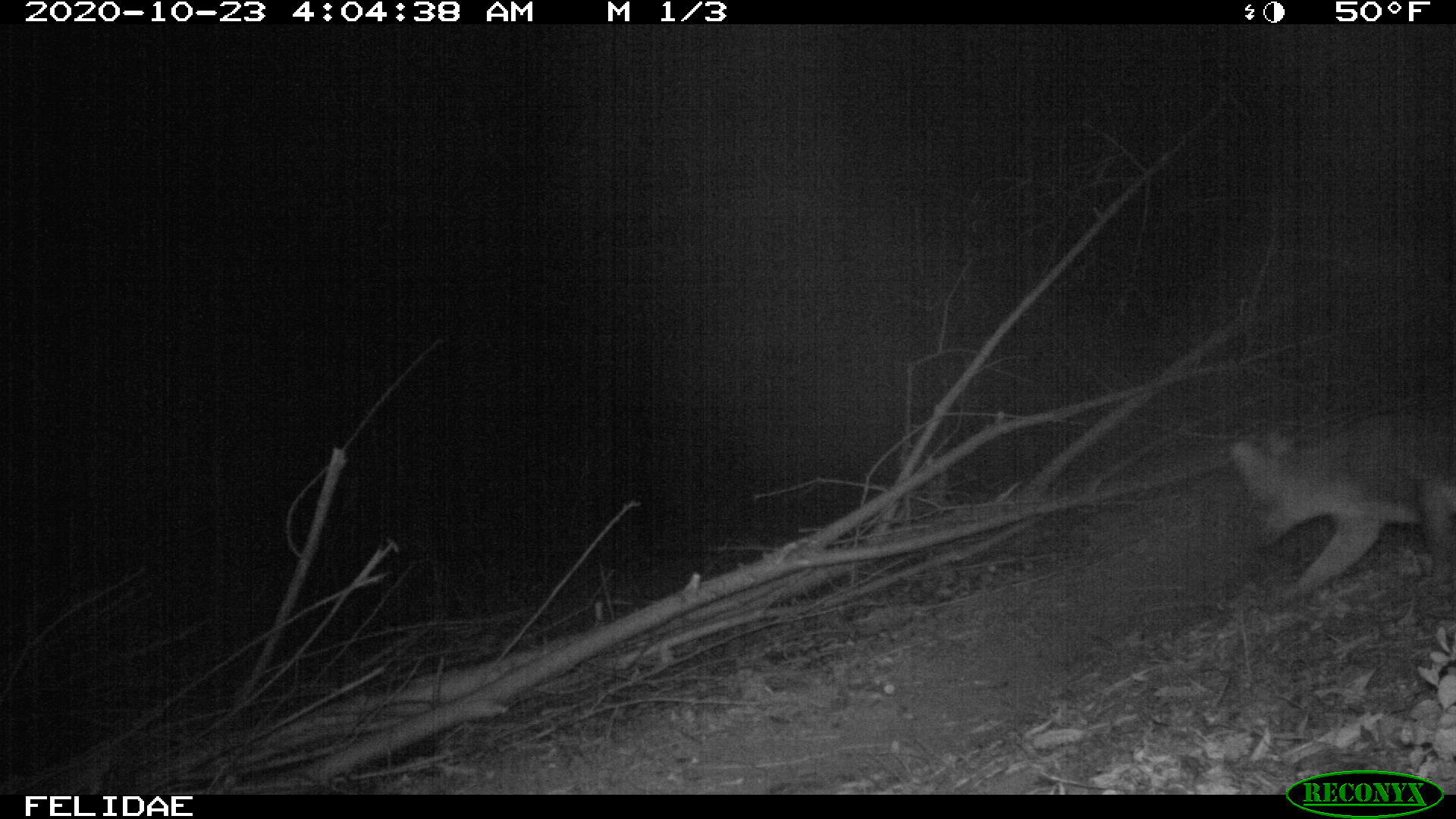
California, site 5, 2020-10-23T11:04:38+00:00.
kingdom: Animalia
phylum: Chordata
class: Mammalia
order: Carnivora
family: Canidae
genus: Urocyon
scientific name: Urocyon cinereoargenteus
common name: gray fox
Gray fox (Urocyon cinereoargenteus).